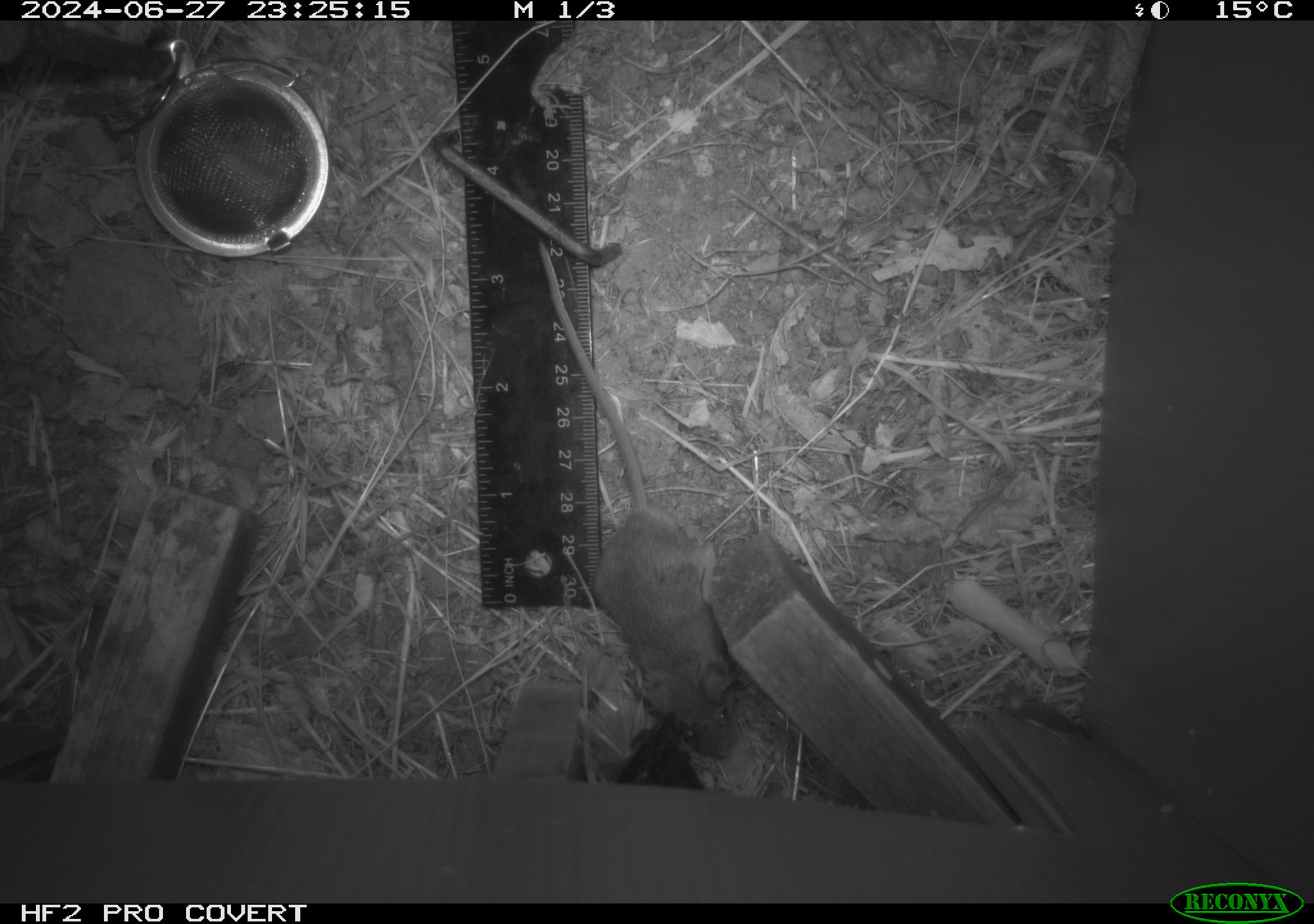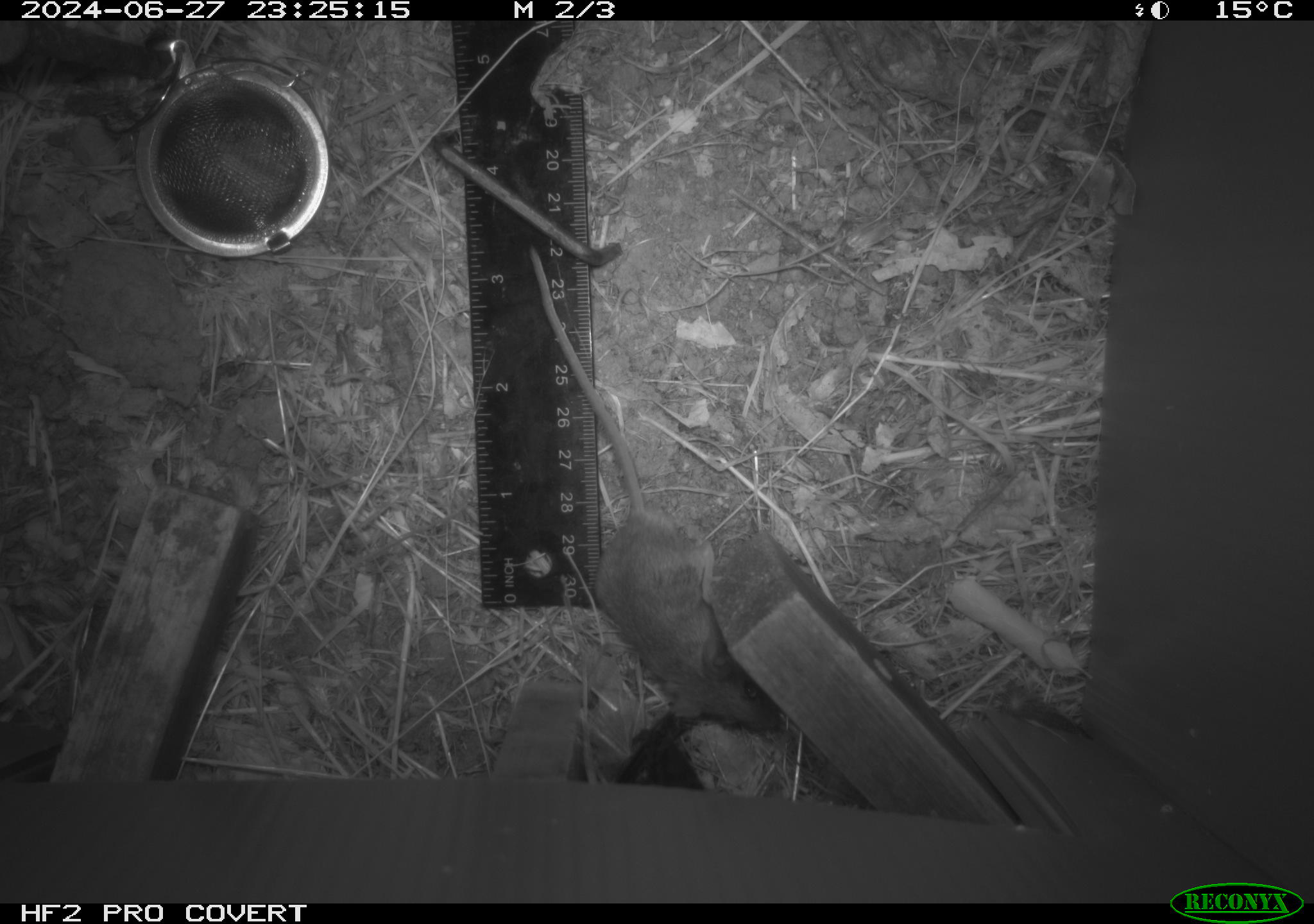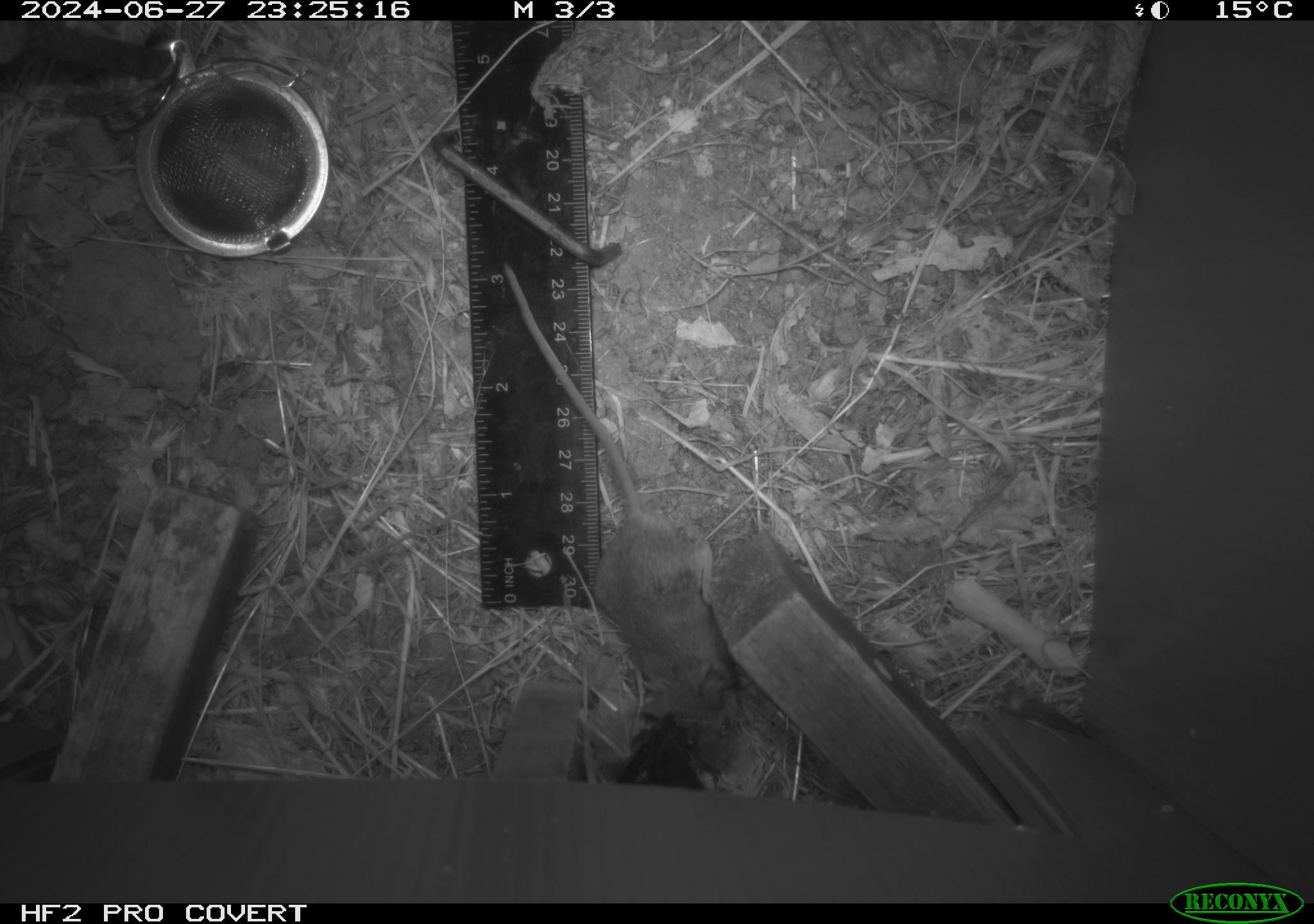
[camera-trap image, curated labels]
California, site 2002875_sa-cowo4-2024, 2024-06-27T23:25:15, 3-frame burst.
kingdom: Animalia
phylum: Chordata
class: Mammalia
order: Rodentia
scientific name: Rodentia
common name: mouse species